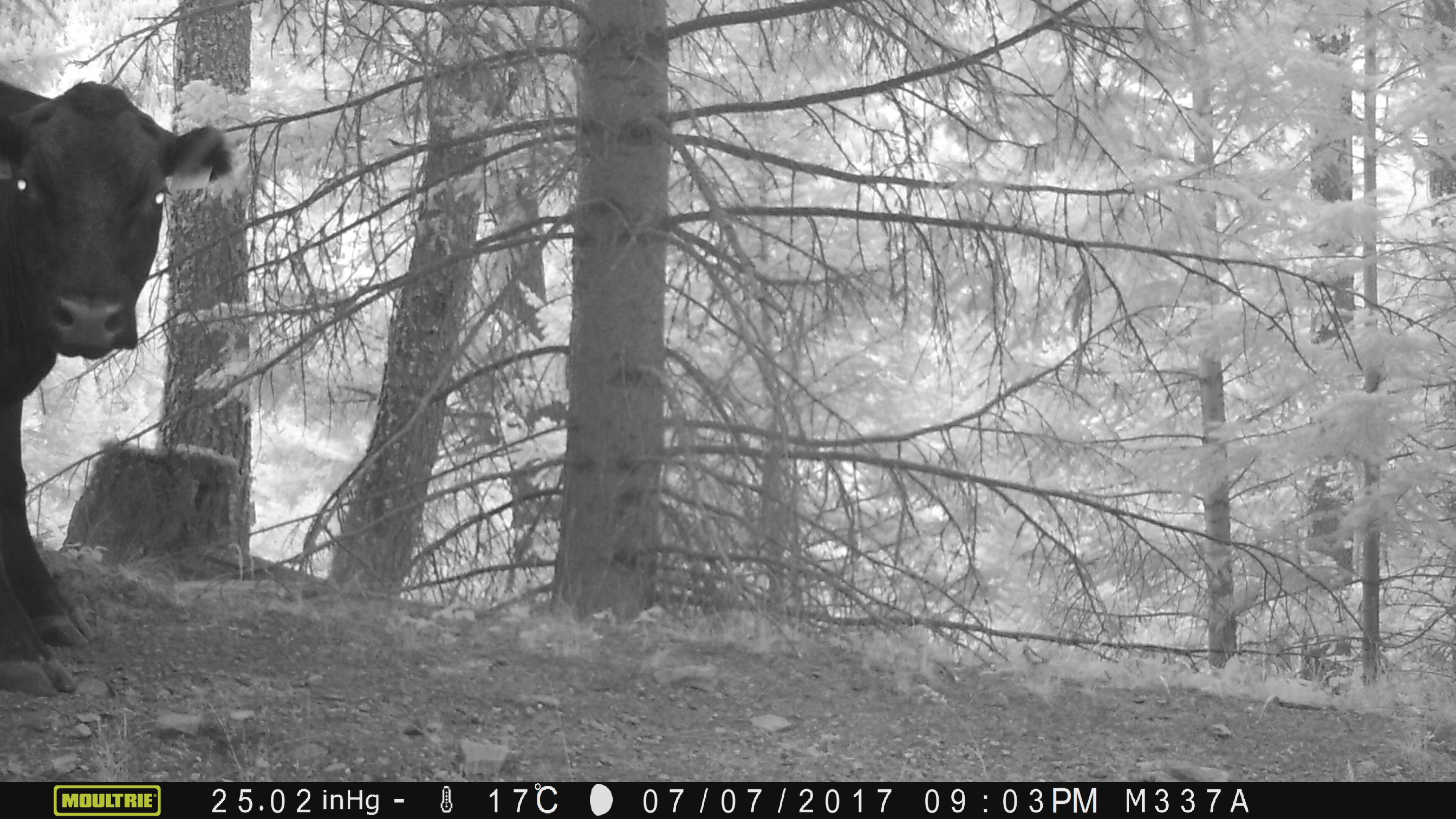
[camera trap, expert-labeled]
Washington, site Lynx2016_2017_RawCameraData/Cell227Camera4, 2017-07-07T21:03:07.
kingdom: Animalia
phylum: Chordata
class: Mammalia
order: Artiodactyla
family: Bovidae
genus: Bos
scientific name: Bos taurus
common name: domestic cattle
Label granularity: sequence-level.